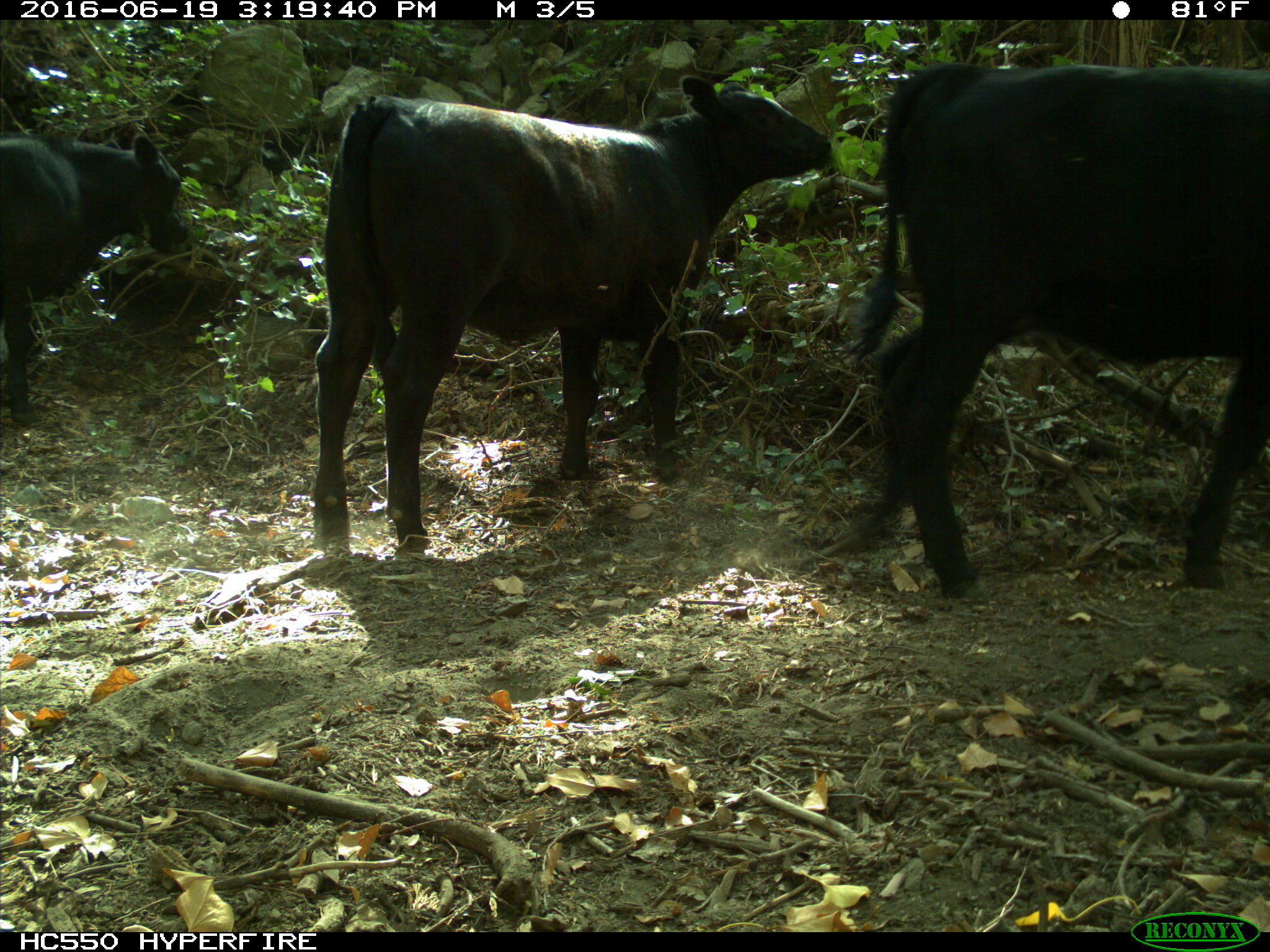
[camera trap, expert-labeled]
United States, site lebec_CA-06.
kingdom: Animalia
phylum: Chordata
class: Mammalia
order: Artiodactyla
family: Bovidae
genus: Bos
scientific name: Bos taurus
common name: domestic cow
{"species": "Bos taurus (domestic cow)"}